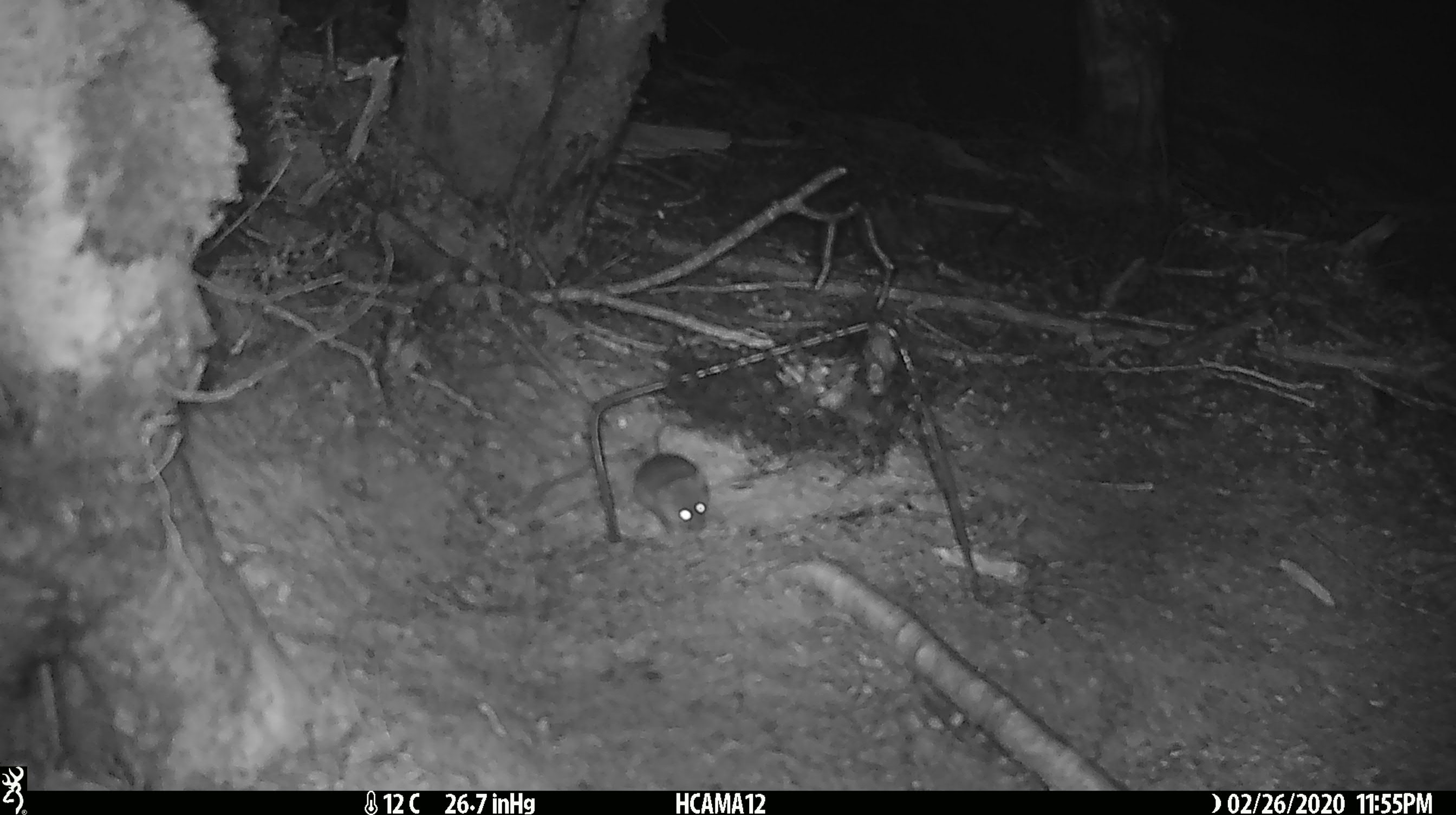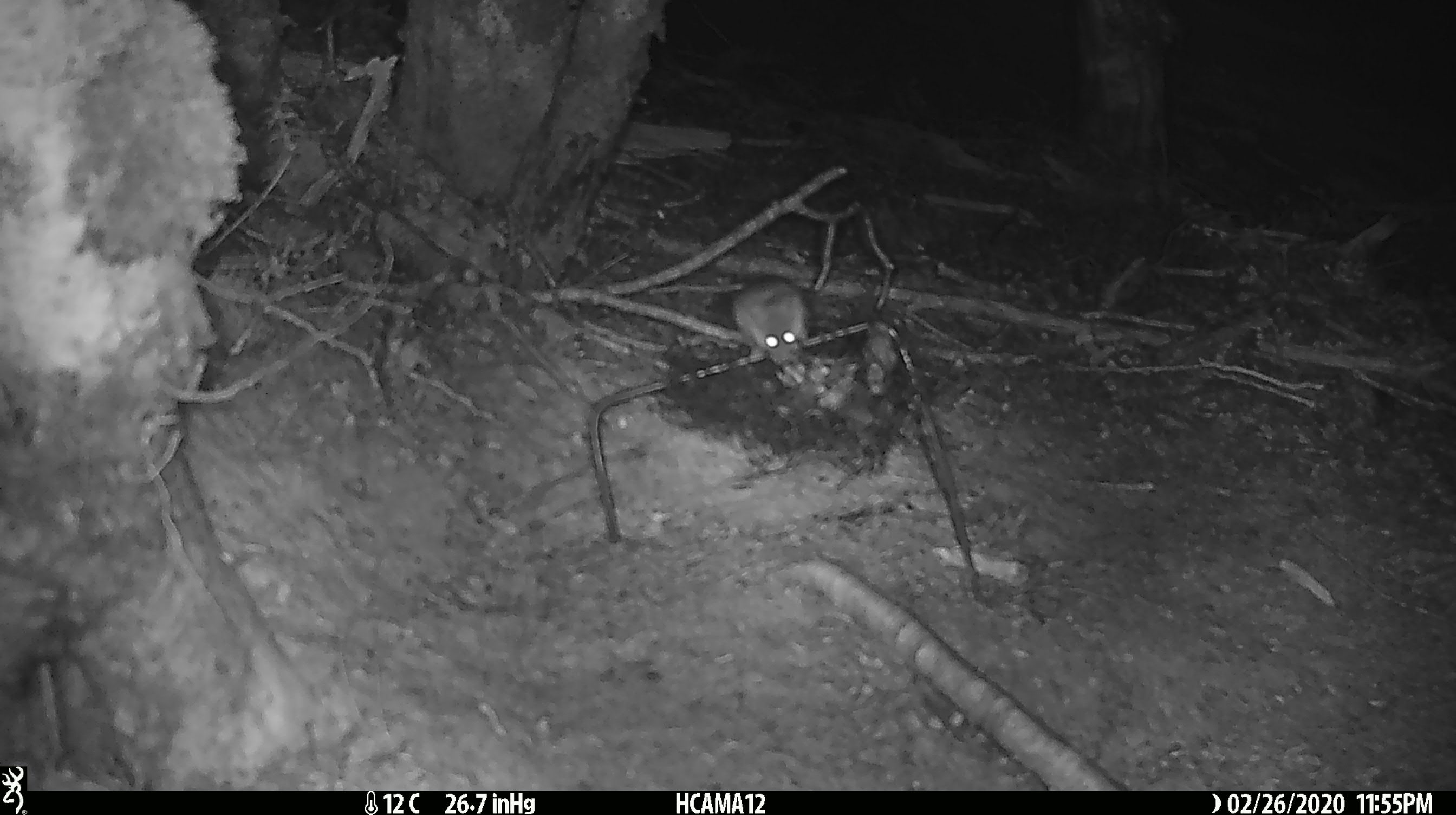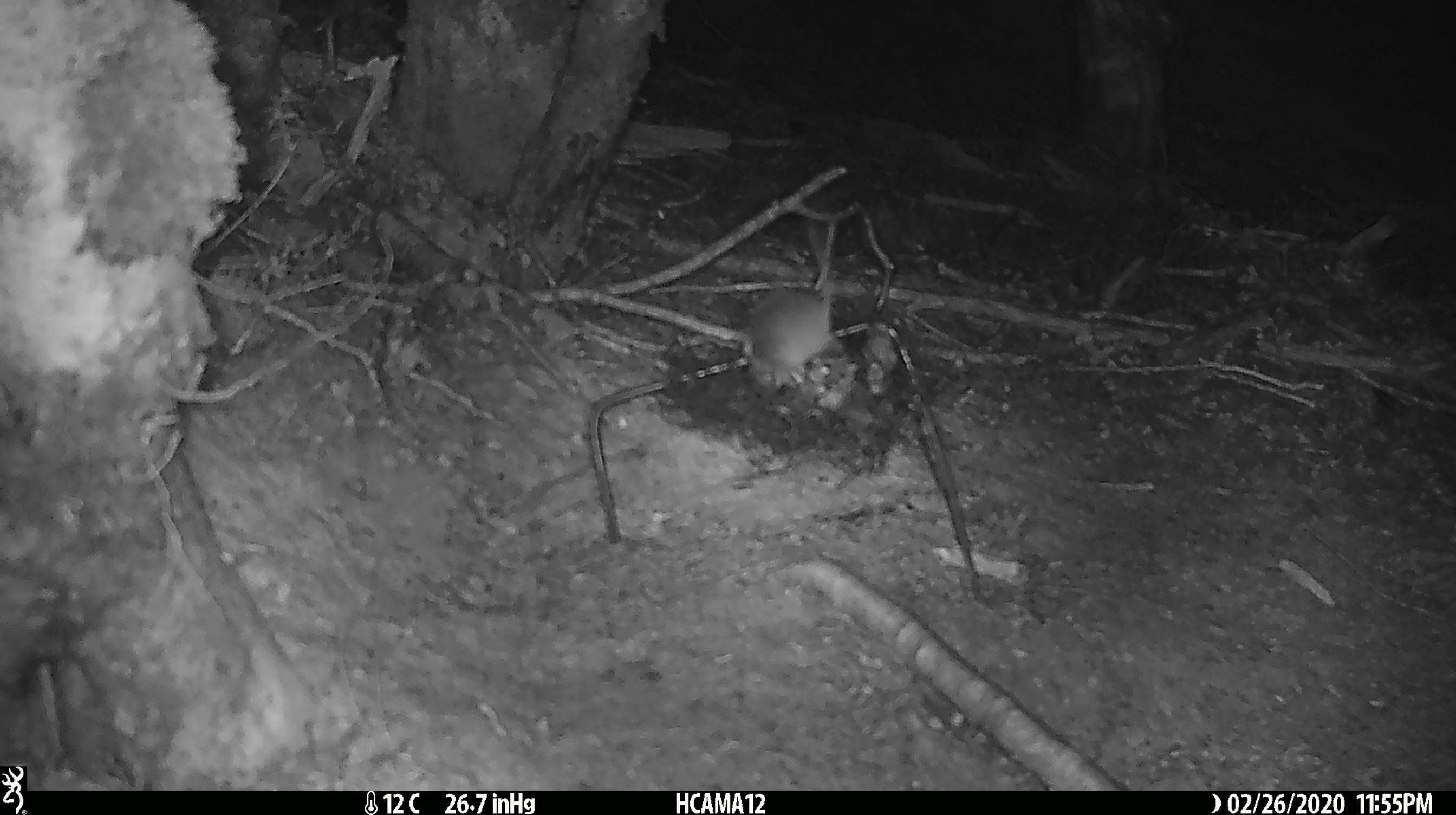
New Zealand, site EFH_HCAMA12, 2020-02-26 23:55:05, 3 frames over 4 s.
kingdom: Animalia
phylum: Chordata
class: Mammalia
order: Rodentia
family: Muridae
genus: Mus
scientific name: Mus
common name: mouse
Mouse (Mus).